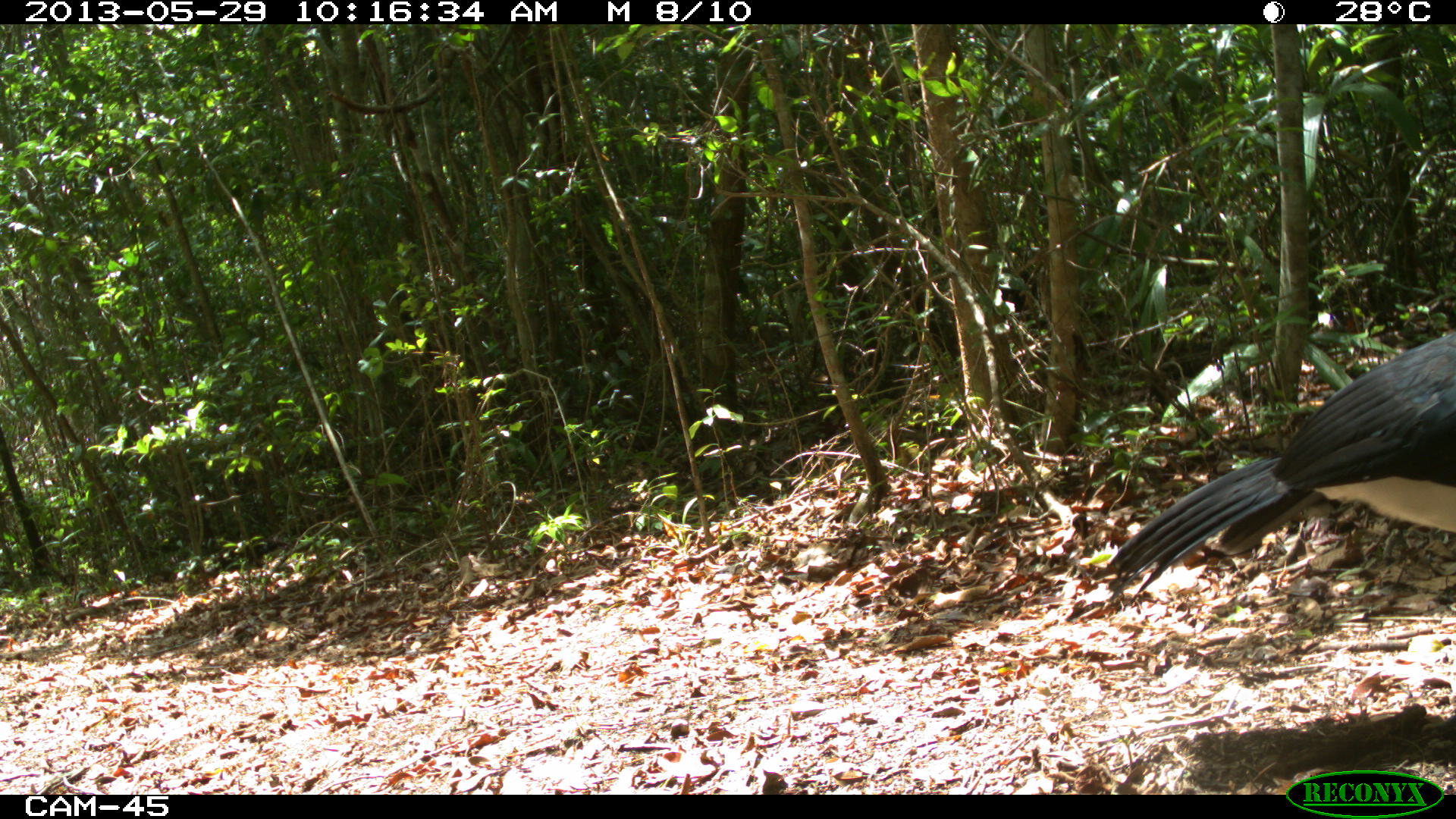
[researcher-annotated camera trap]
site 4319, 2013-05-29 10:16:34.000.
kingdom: Animalia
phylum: Chordata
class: Aves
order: Galliformes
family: Cracidae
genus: Crax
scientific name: Crax rubra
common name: great curassow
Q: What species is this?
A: Crax rubra (great curassow).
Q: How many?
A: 1.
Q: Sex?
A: Male.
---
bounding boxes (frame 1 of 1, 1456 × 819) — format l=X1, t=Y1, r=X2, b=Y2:
crax rubra: l=1086, t=327, r=1456, b=610